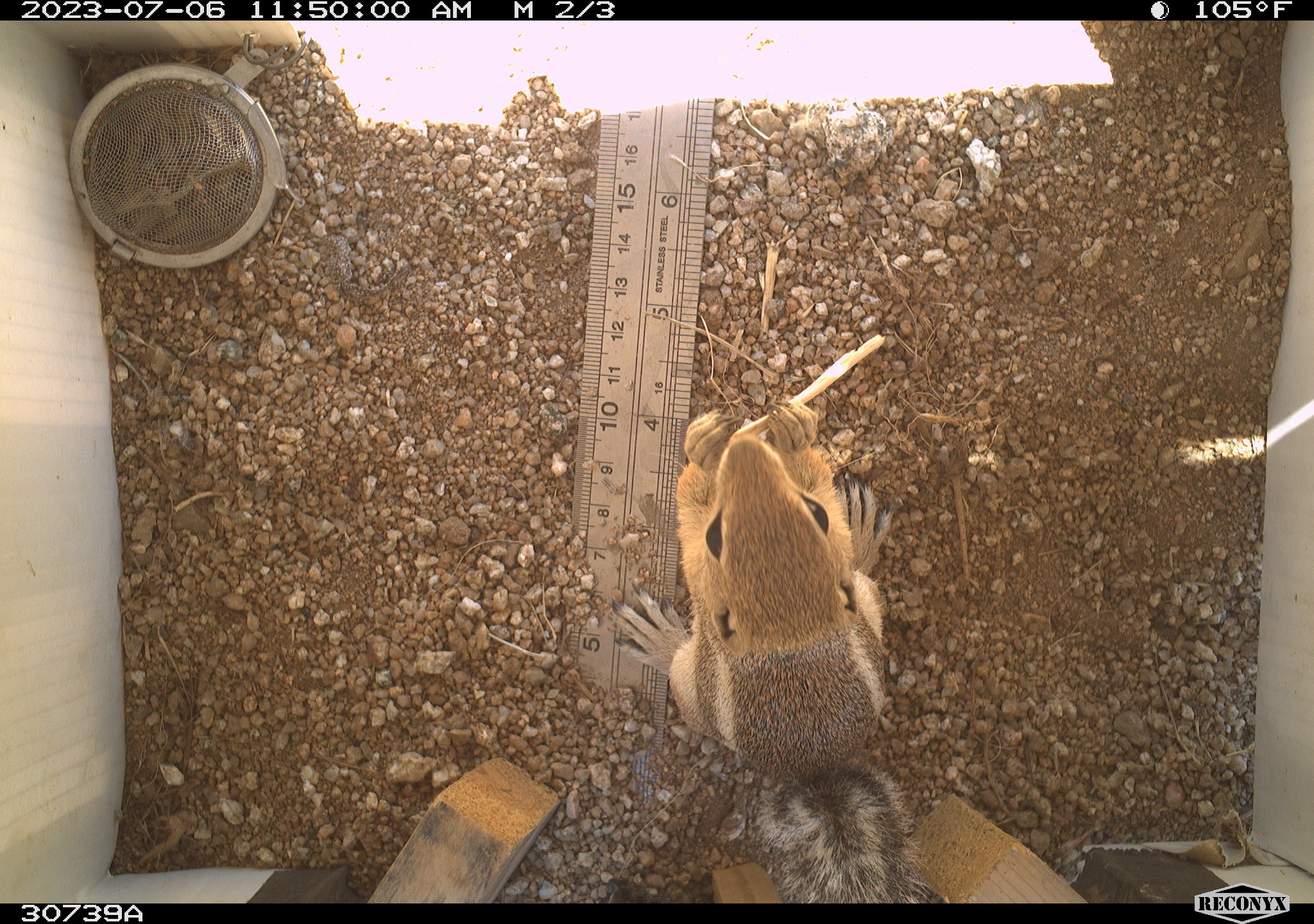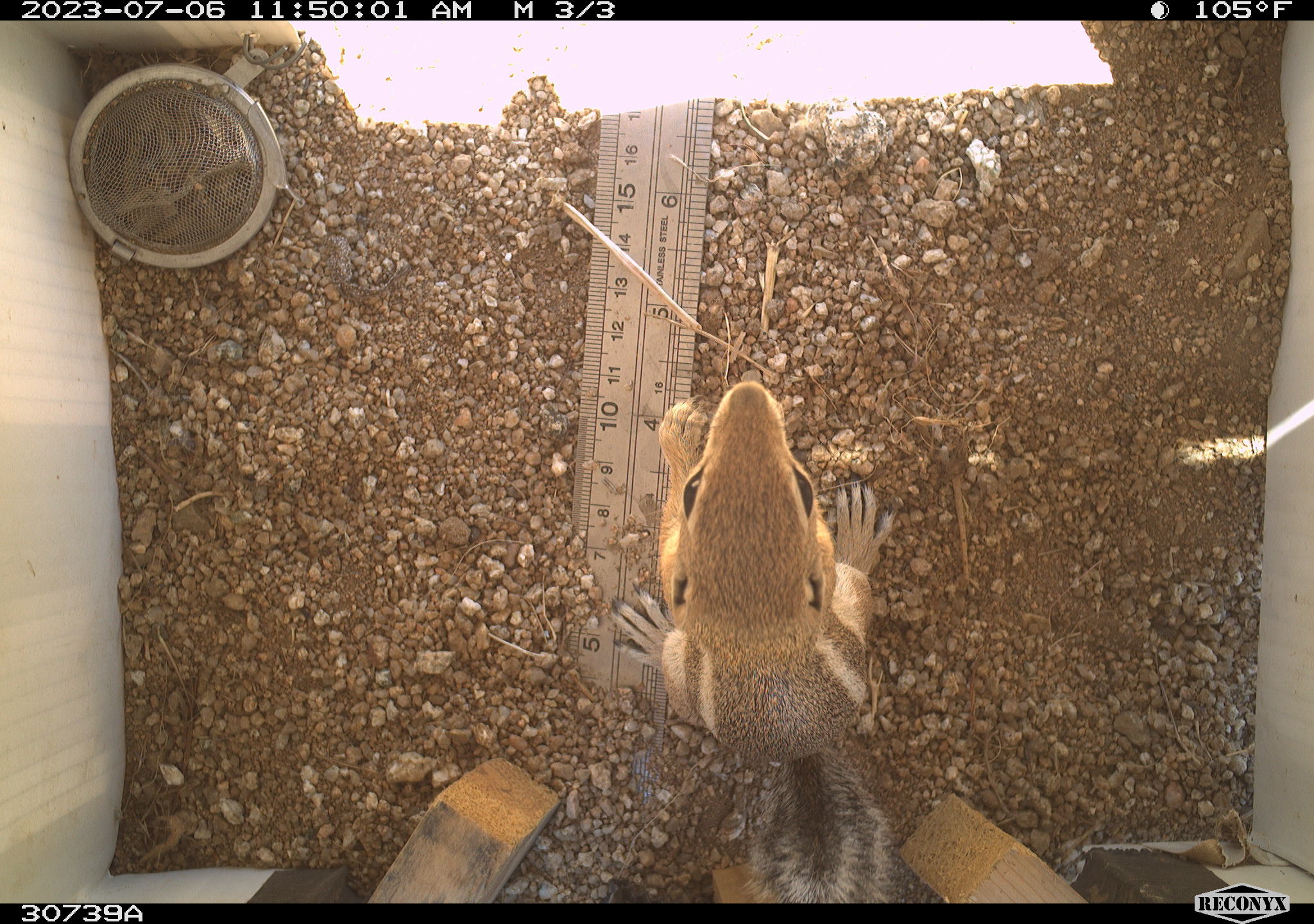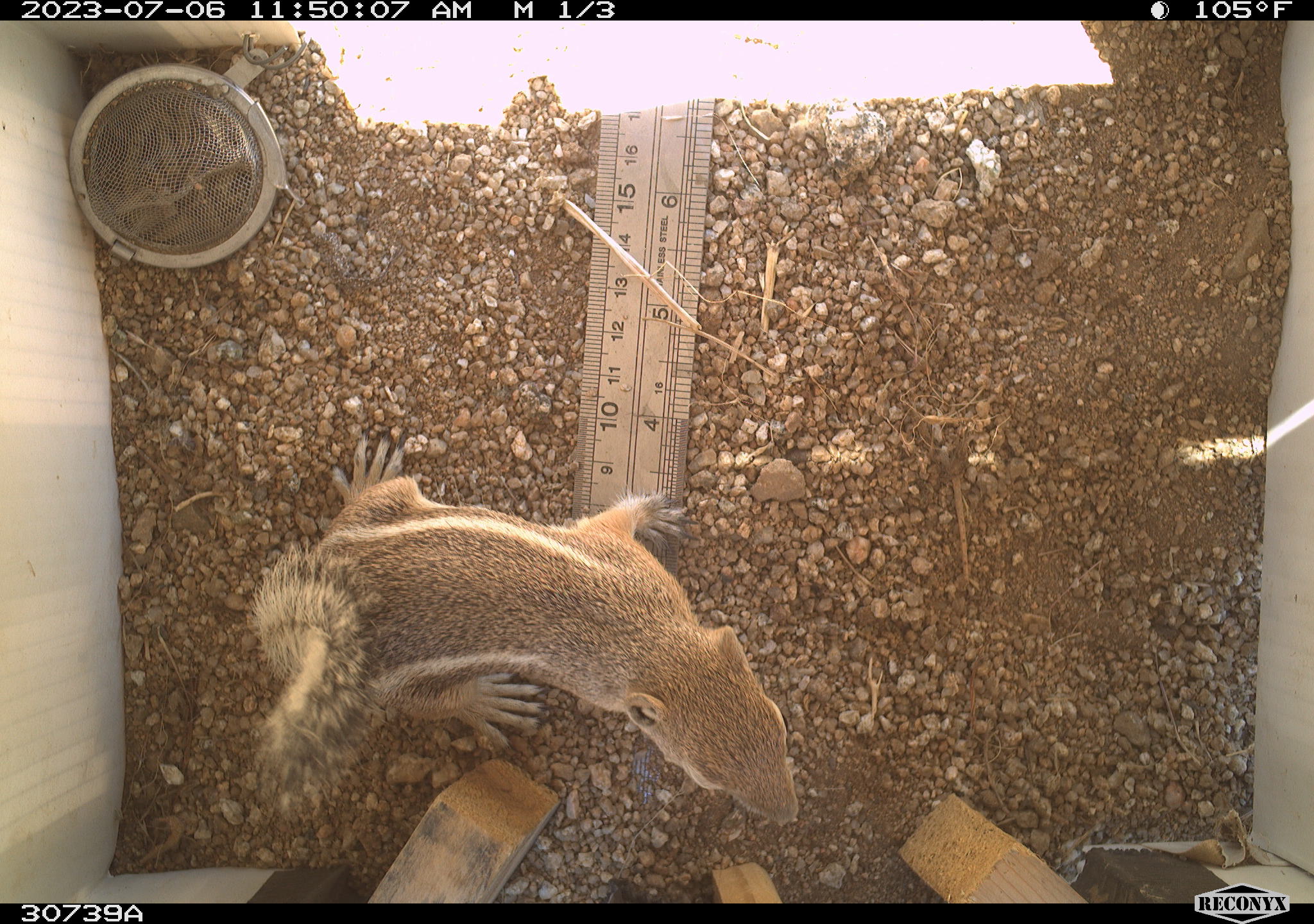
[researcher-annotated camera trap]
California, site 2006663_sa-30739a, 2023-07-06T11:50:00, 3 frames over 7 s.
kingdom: Animalia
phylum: Chordata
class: Mammalia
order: Rodentia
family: Sciuridae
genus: Ammospermophilus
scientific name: Ammospermophilus leucurus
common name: white-tailed antelope squirrel